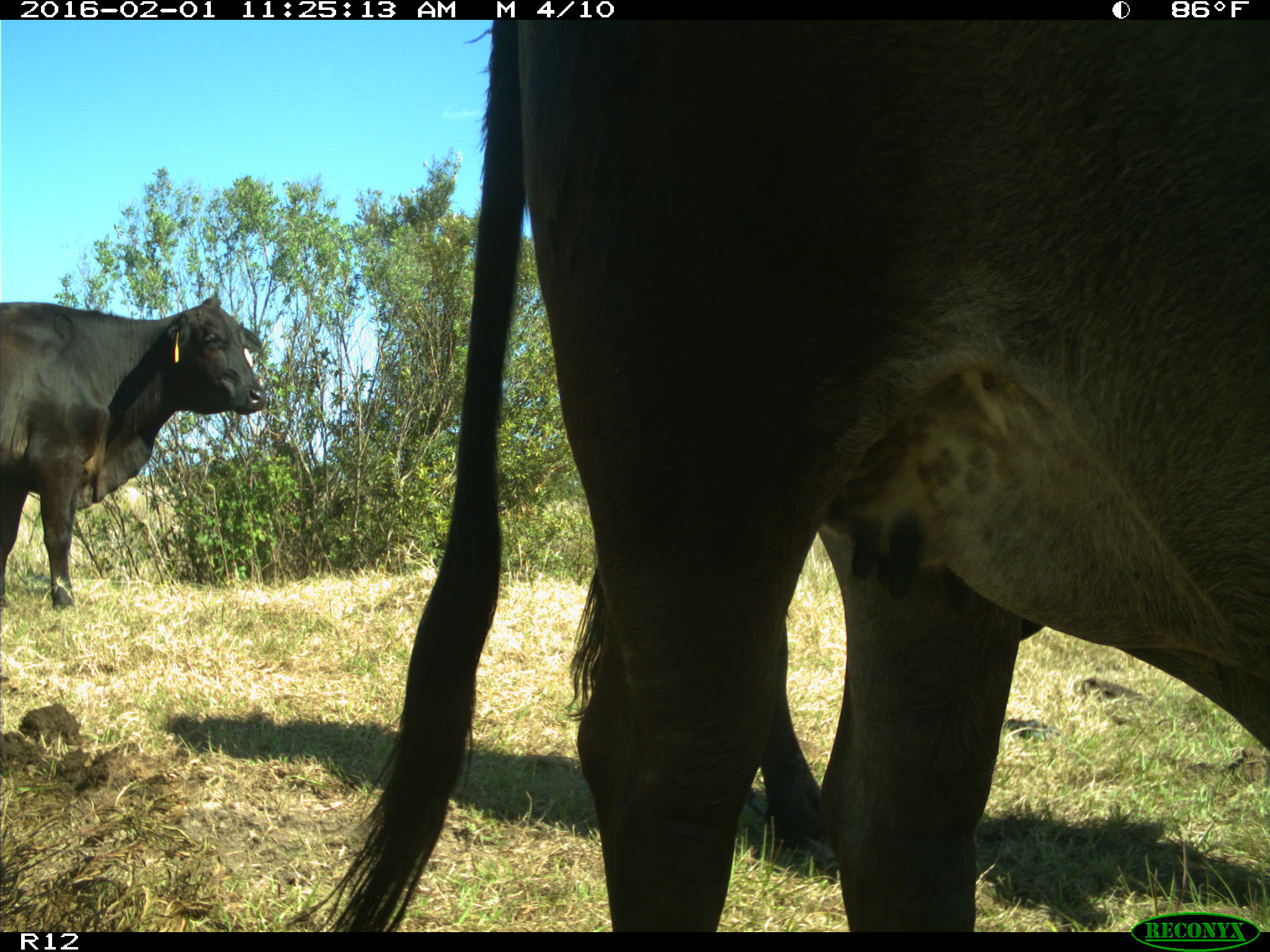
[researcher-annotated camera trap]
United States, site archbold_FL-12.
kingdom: Animalia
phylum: Chordata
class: Mammalia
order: Artiodactyla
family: Bovidae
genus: Bos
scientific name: Bos taurus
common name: domestic cow